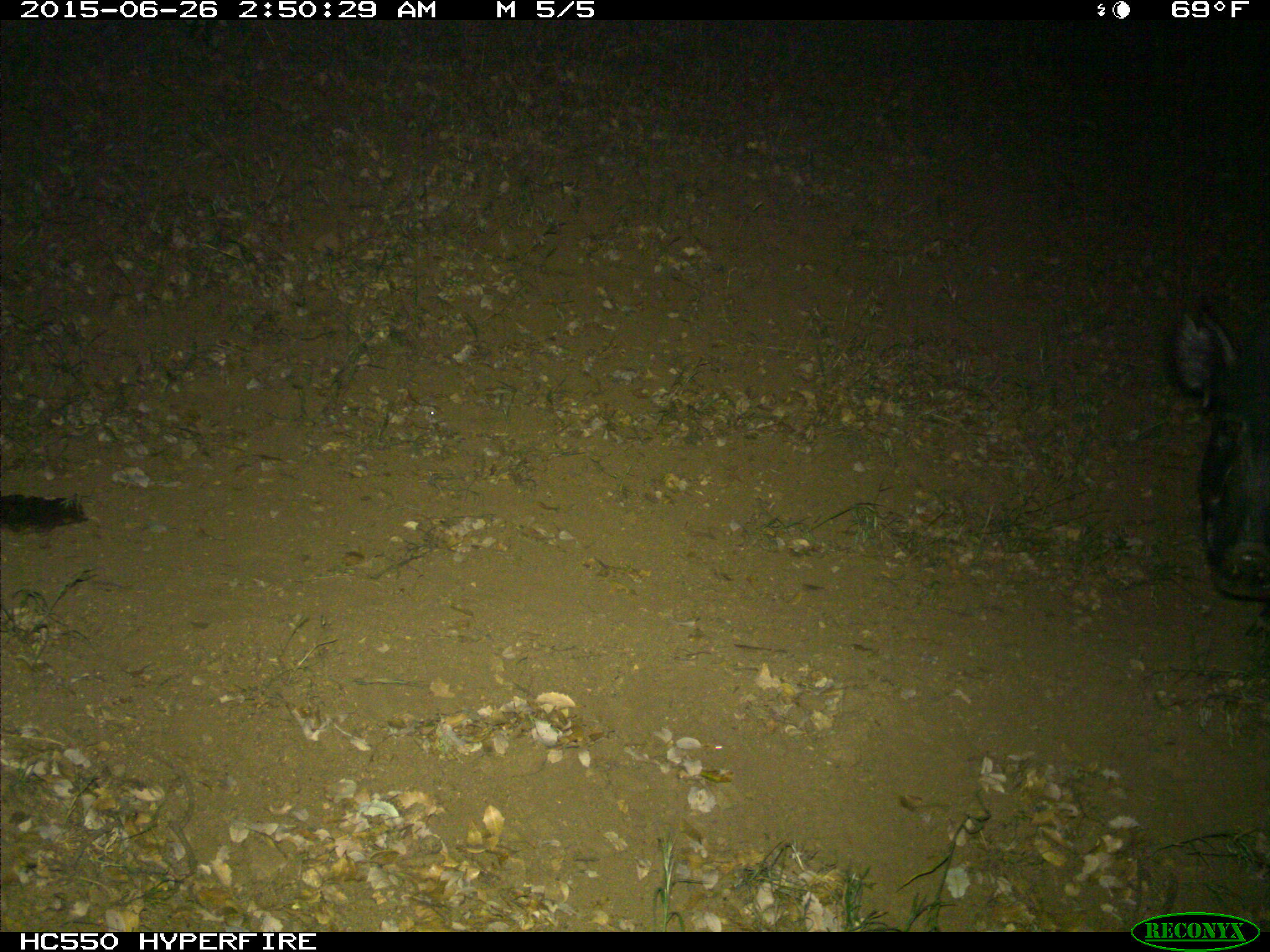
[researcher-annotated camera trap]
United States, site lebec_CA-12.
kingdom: Animalia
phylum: Chordata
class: Mammalia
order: Artiodactyla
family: Suidae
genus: Sus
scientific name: Sus scrofa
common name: wild boar